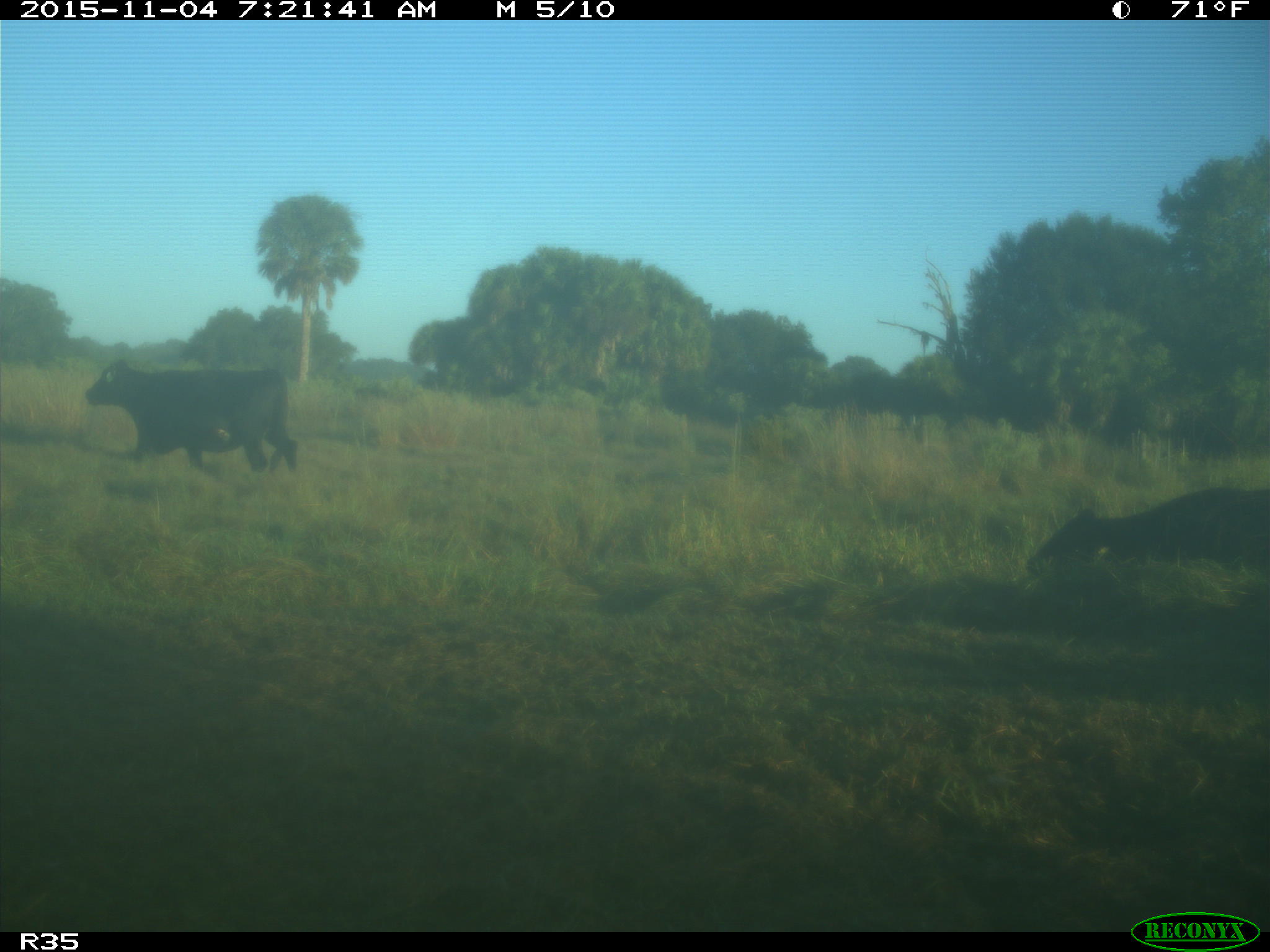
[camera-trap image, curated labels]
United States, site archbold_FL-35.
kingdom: Animalia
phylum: Chordata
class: Mammalia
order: Artiodactyla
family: Bovidae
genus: Bos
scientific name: Bos taurus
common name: domestic cow